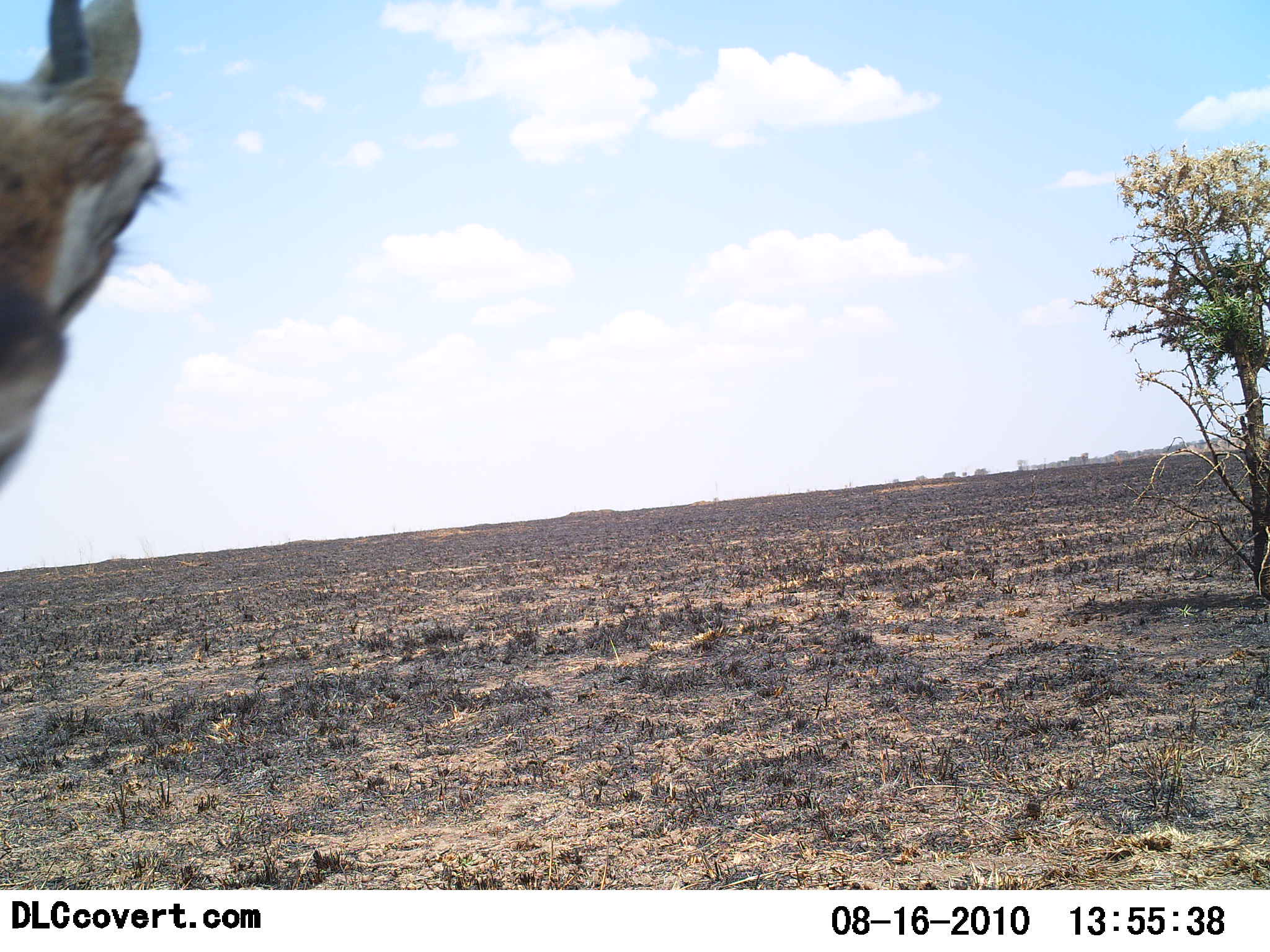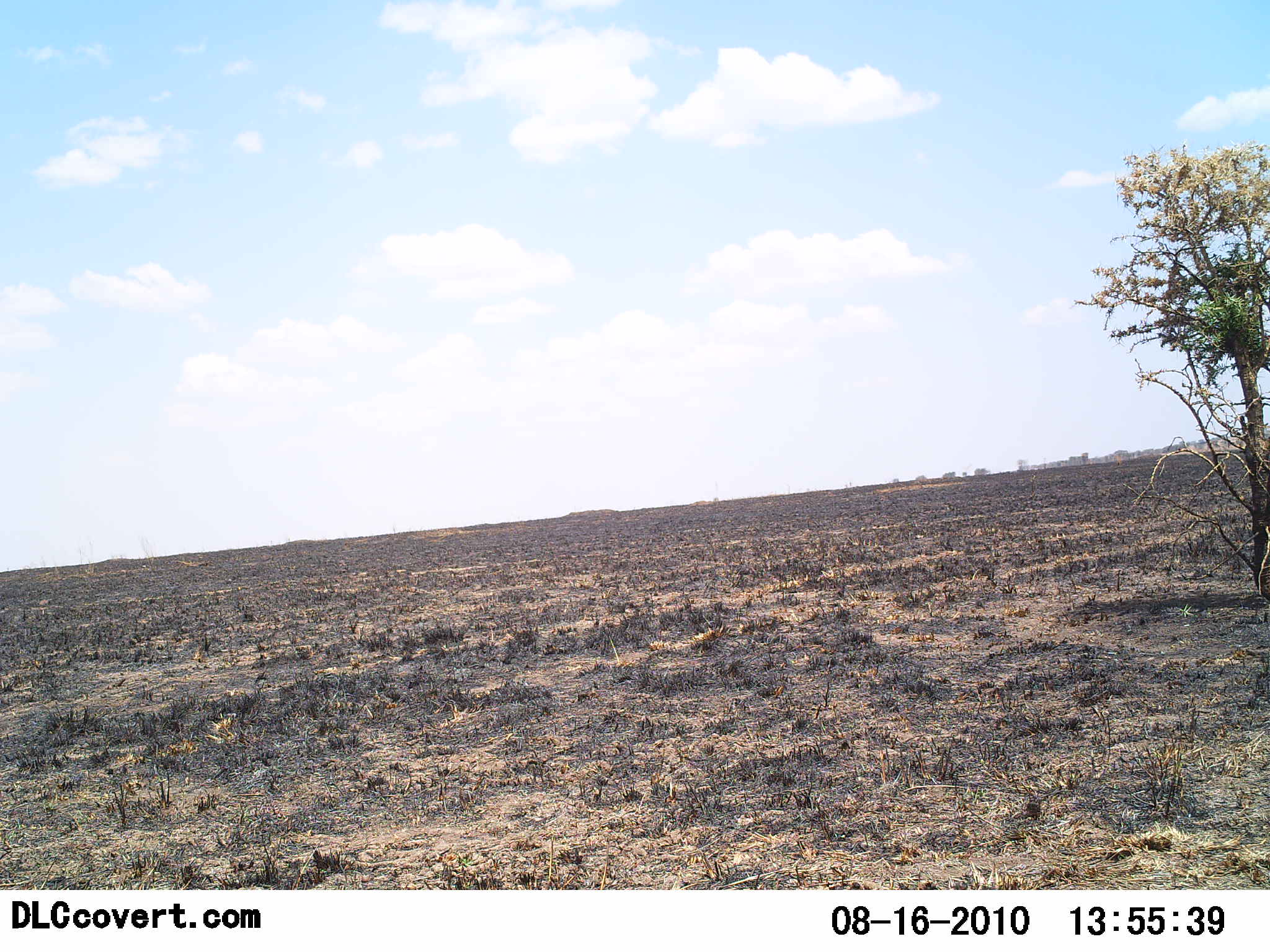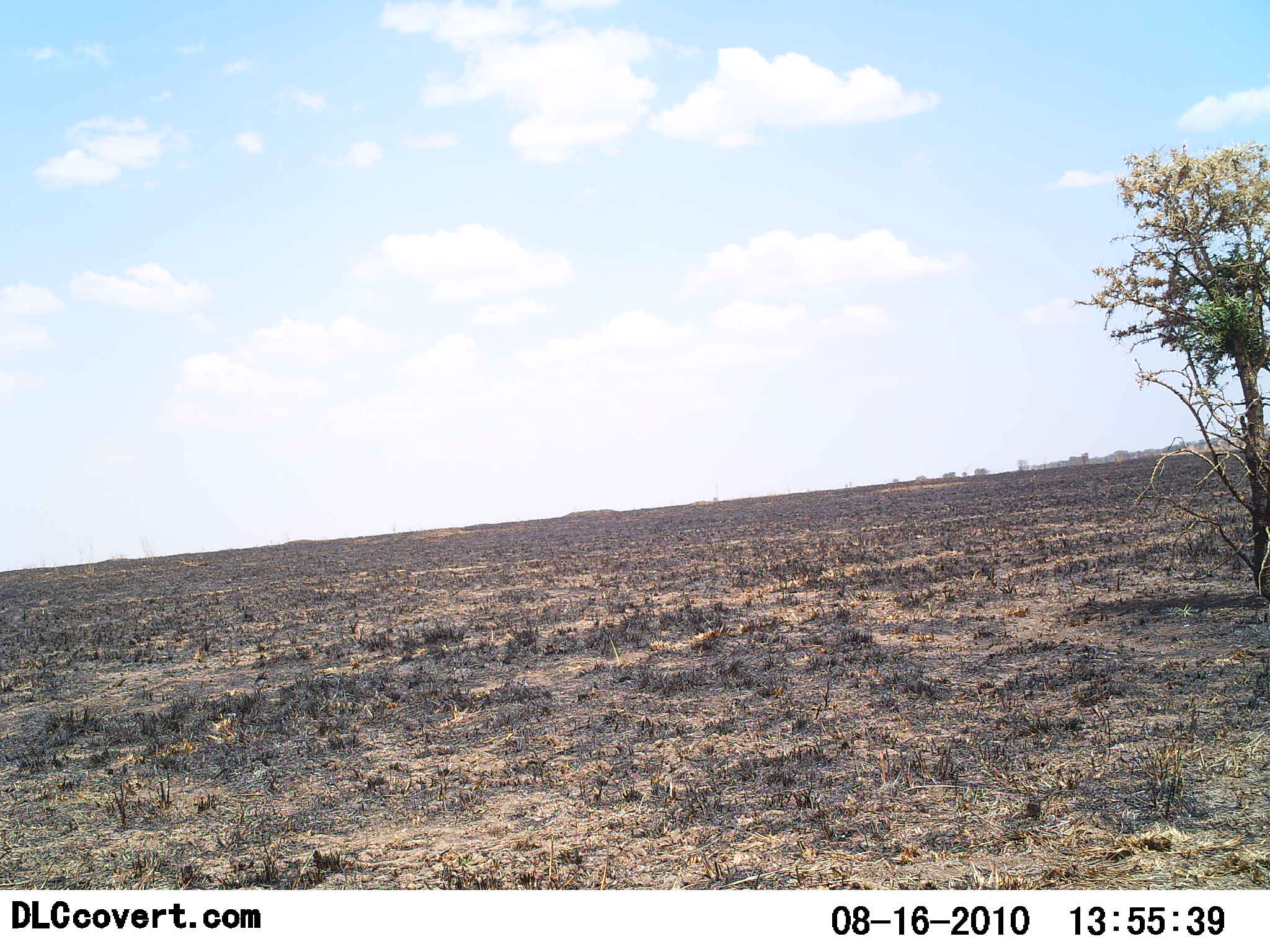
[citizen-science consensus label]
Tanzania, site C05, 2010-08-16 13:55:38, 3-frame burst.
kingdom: Animalia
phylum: Chordata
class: Mammalia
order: Artiodactyla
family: Bovidae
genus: Eudorcas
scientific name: Eudorcas thomsonii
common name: thomson's gazelle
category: gazellethomsons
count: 1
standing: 70%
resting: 0%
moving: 30%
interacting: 0%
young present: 0%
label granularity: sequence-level